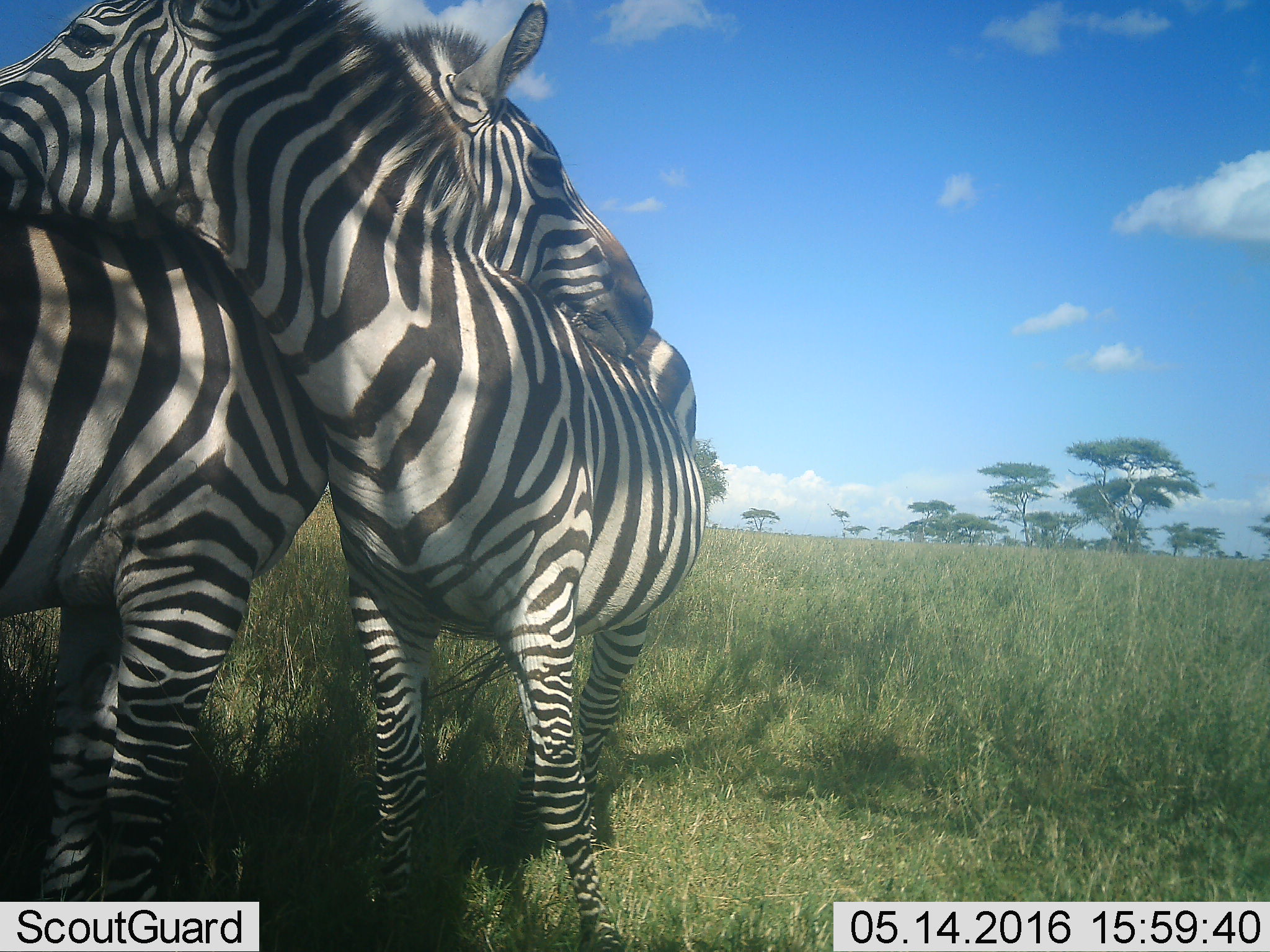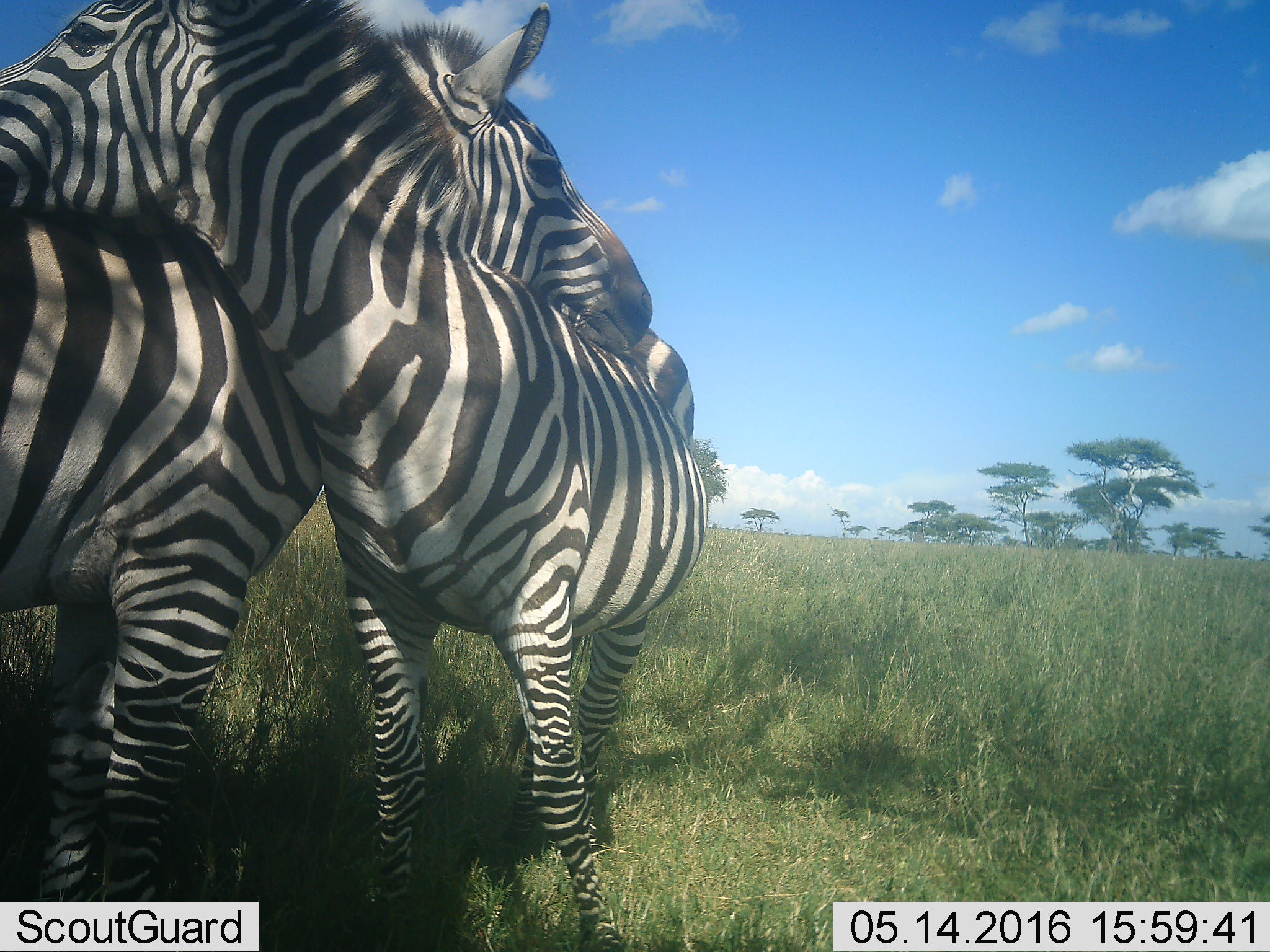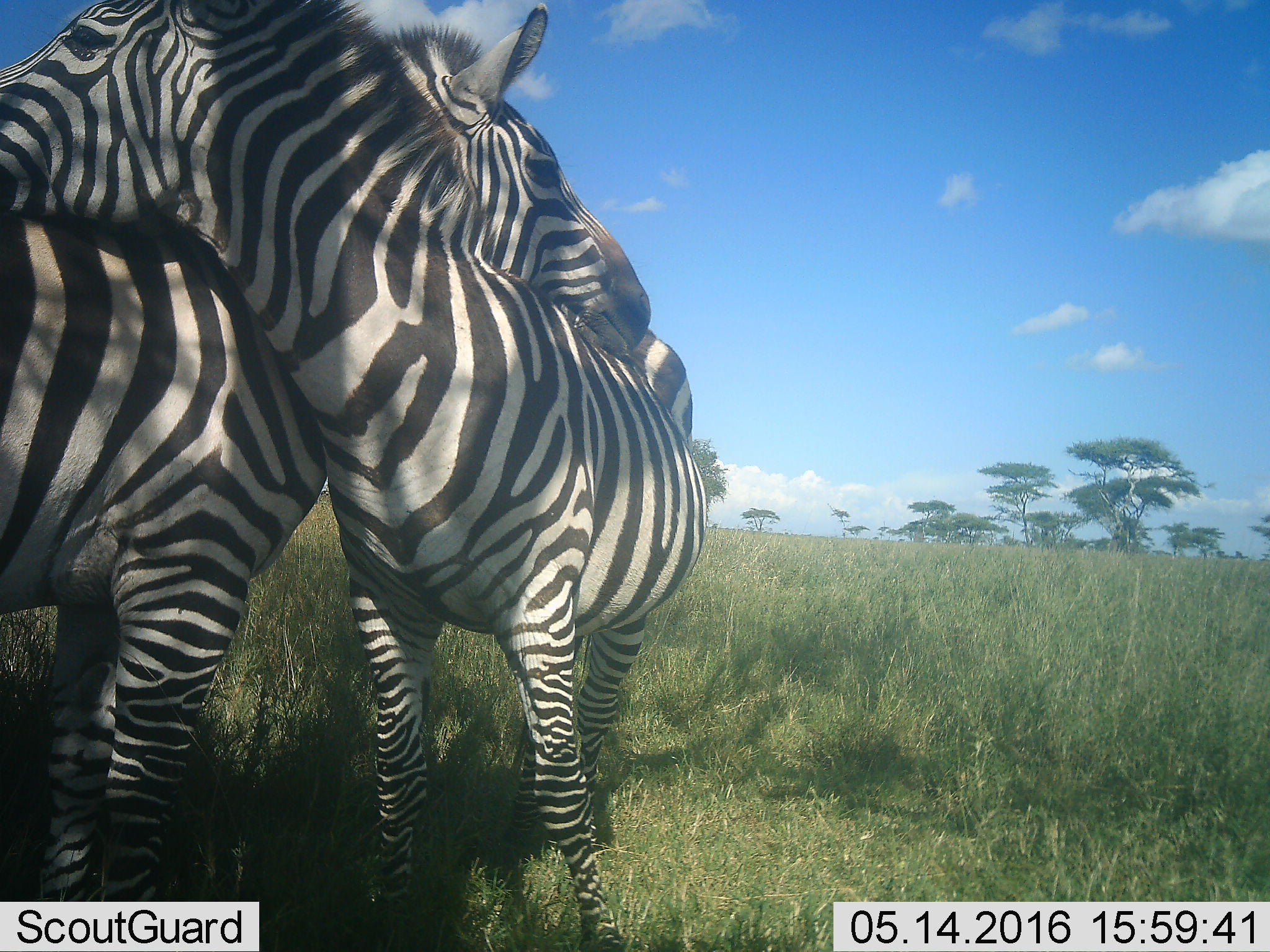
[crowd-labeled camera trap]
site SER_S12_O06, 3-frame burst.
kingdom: Animalia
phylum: Chordata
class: Mammalia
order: Perissodactyla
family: Equidae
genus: Equus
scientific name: Equus quagga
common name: plains zebra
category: zebraplains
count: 2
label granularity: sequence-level